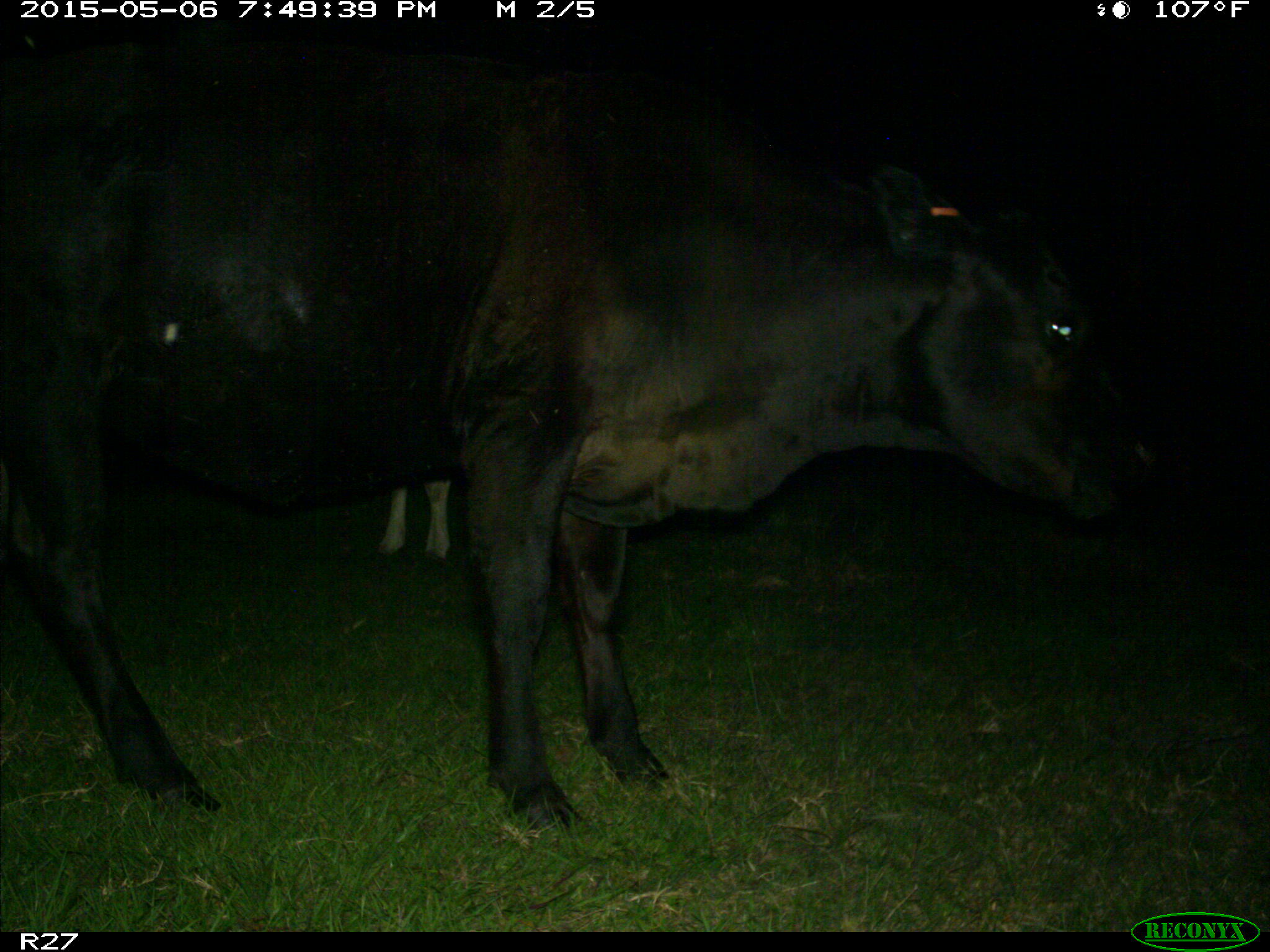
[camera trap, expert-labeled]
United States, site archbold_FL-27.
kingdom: Animalia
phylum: Chordata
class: Mammalia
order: Artiodactyla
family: Bovidae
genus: Bos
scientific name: Bos taurus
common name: domestic cow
Bos taurus (domestic cow).